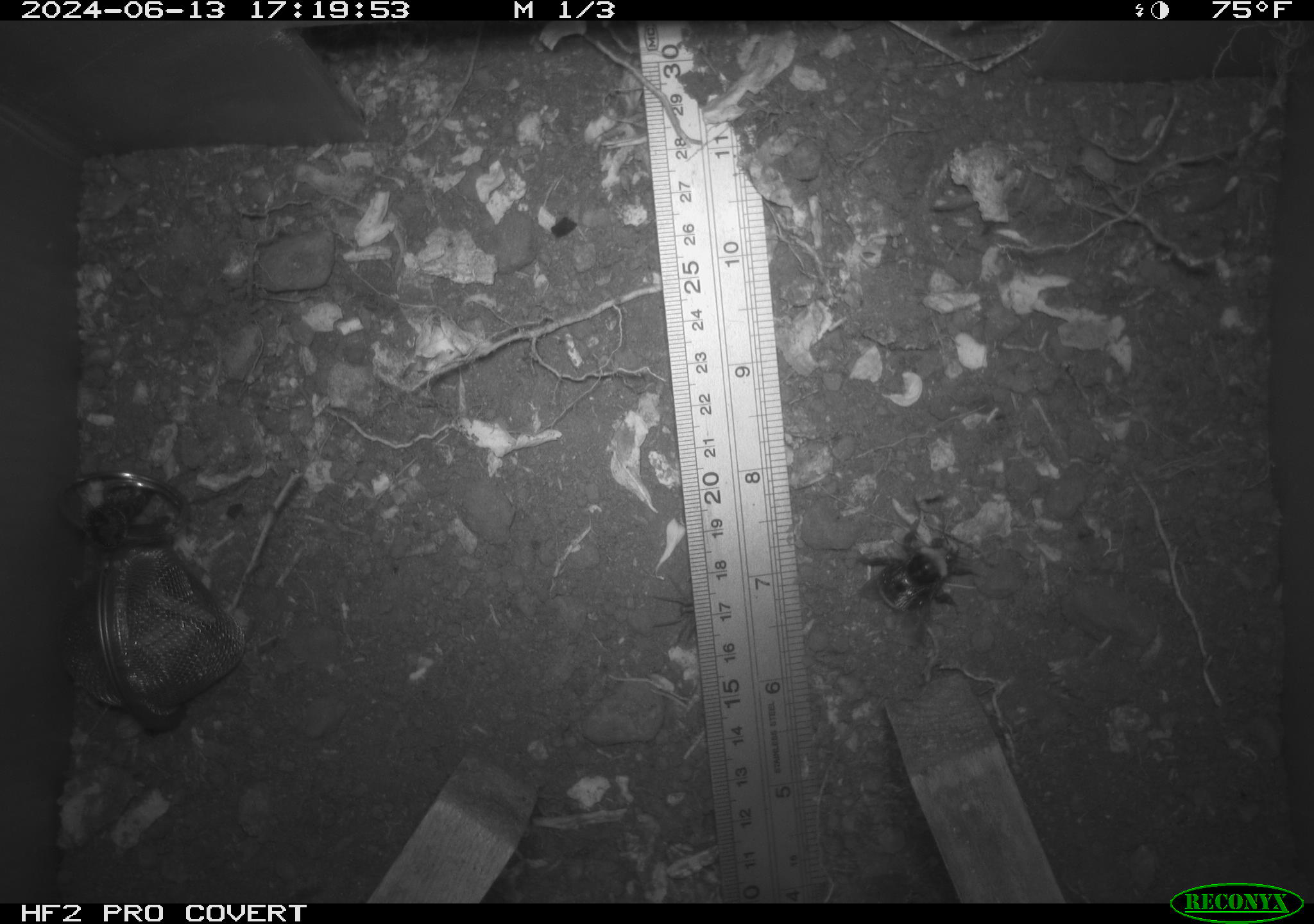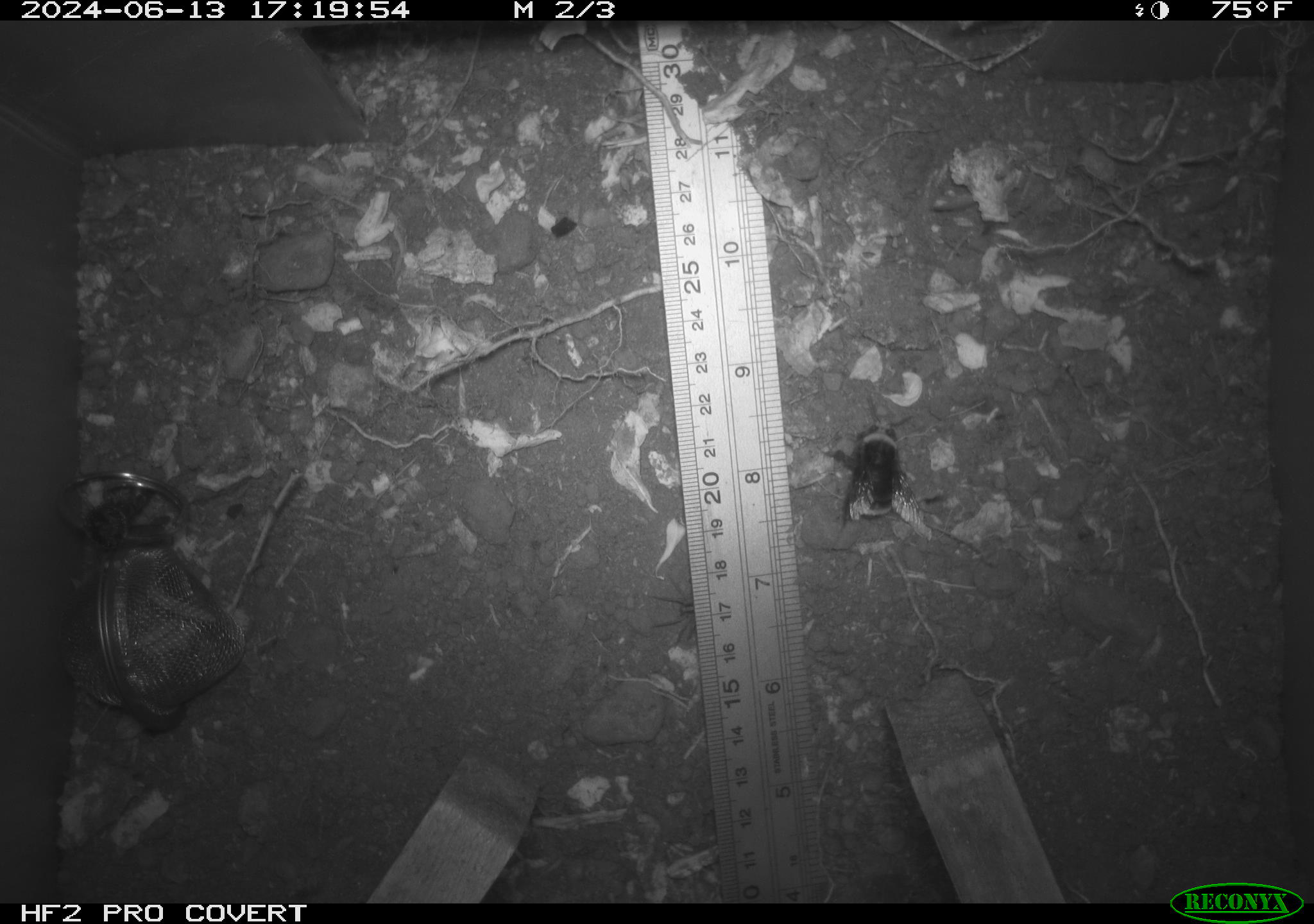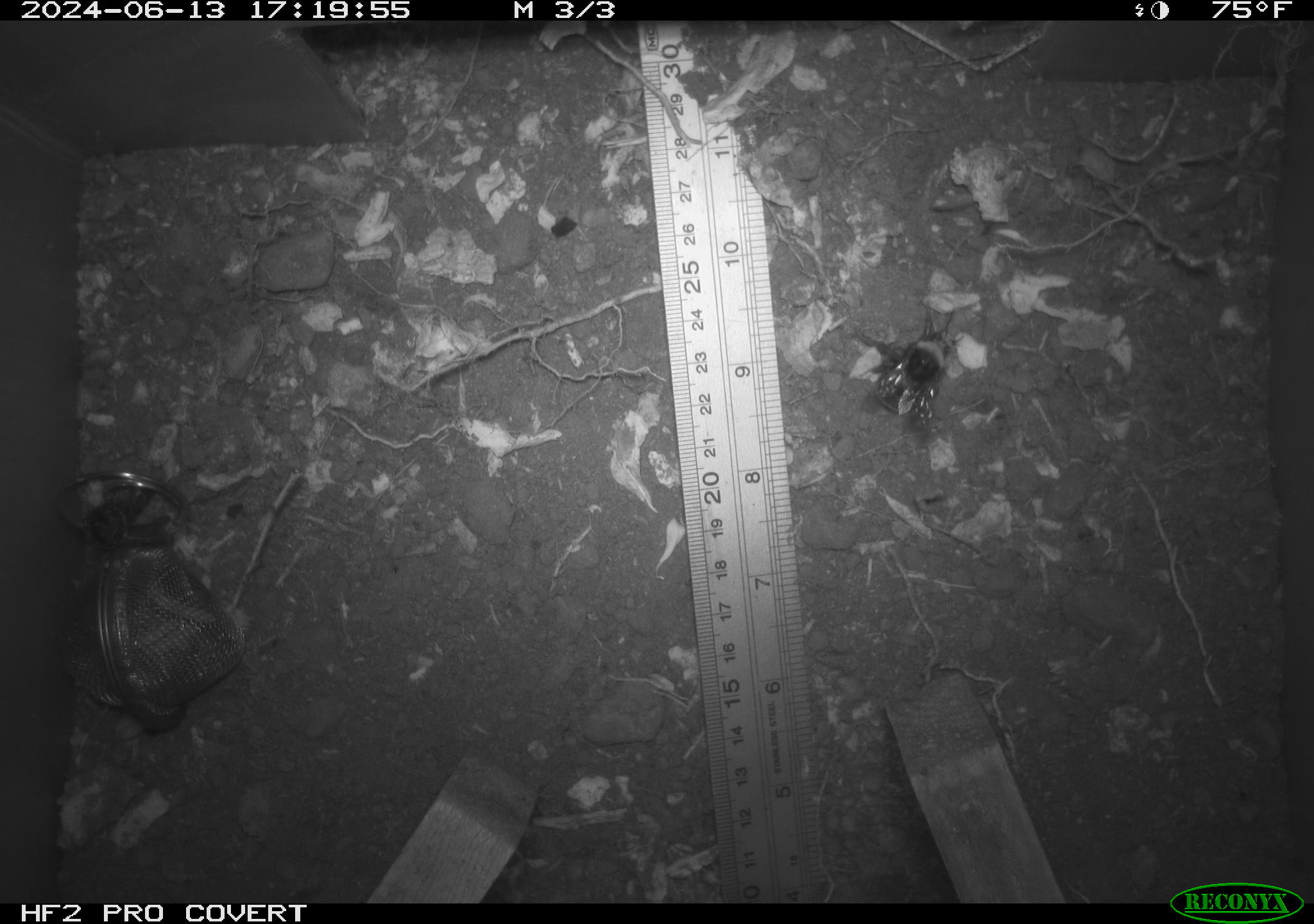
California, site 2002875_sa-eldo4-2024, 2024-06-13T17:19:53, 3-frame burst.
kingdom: Animalia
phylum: Arthropoda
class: Insecta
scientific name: Insecta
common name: insect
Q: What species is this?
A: Insect (Insecta).